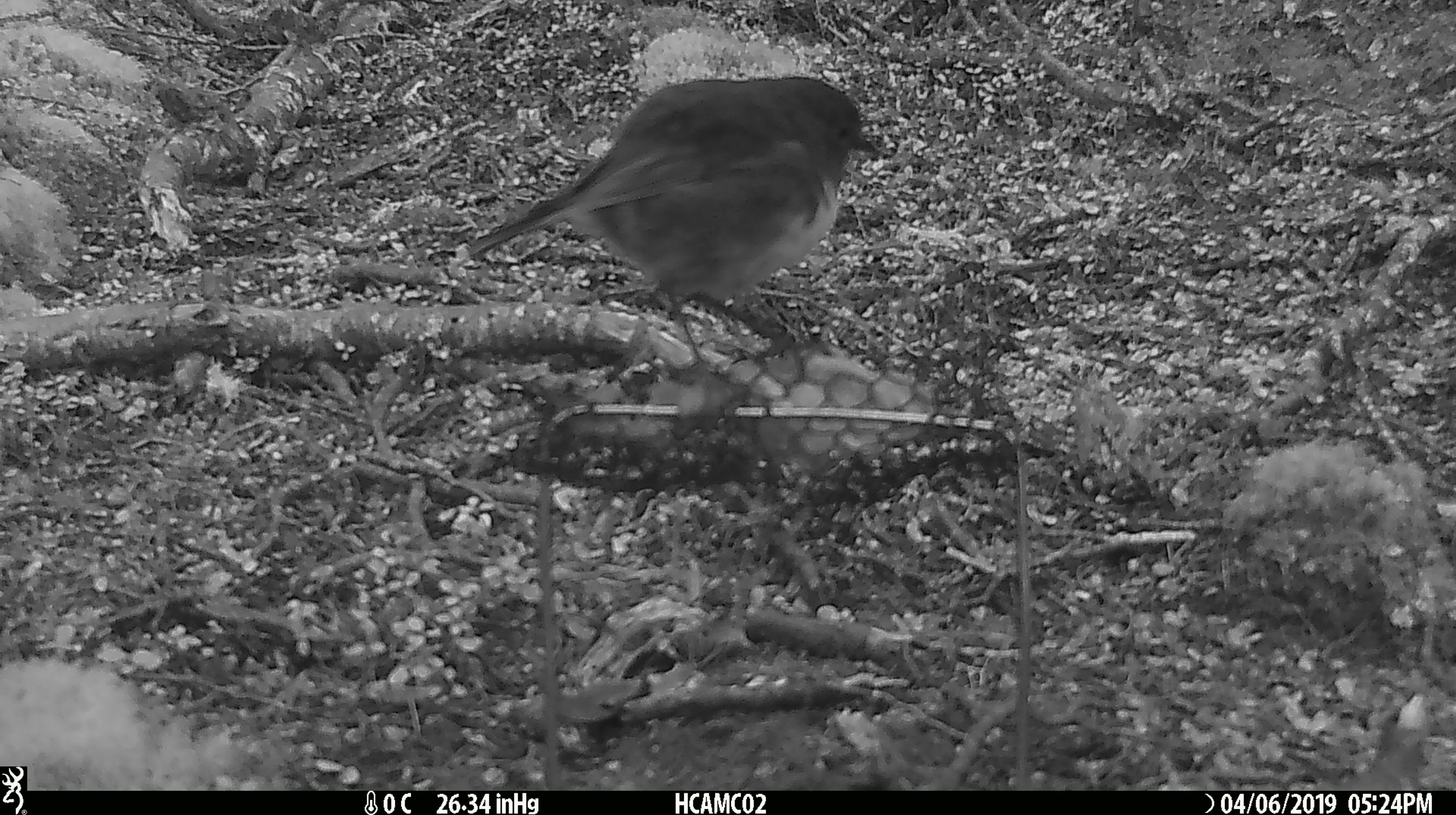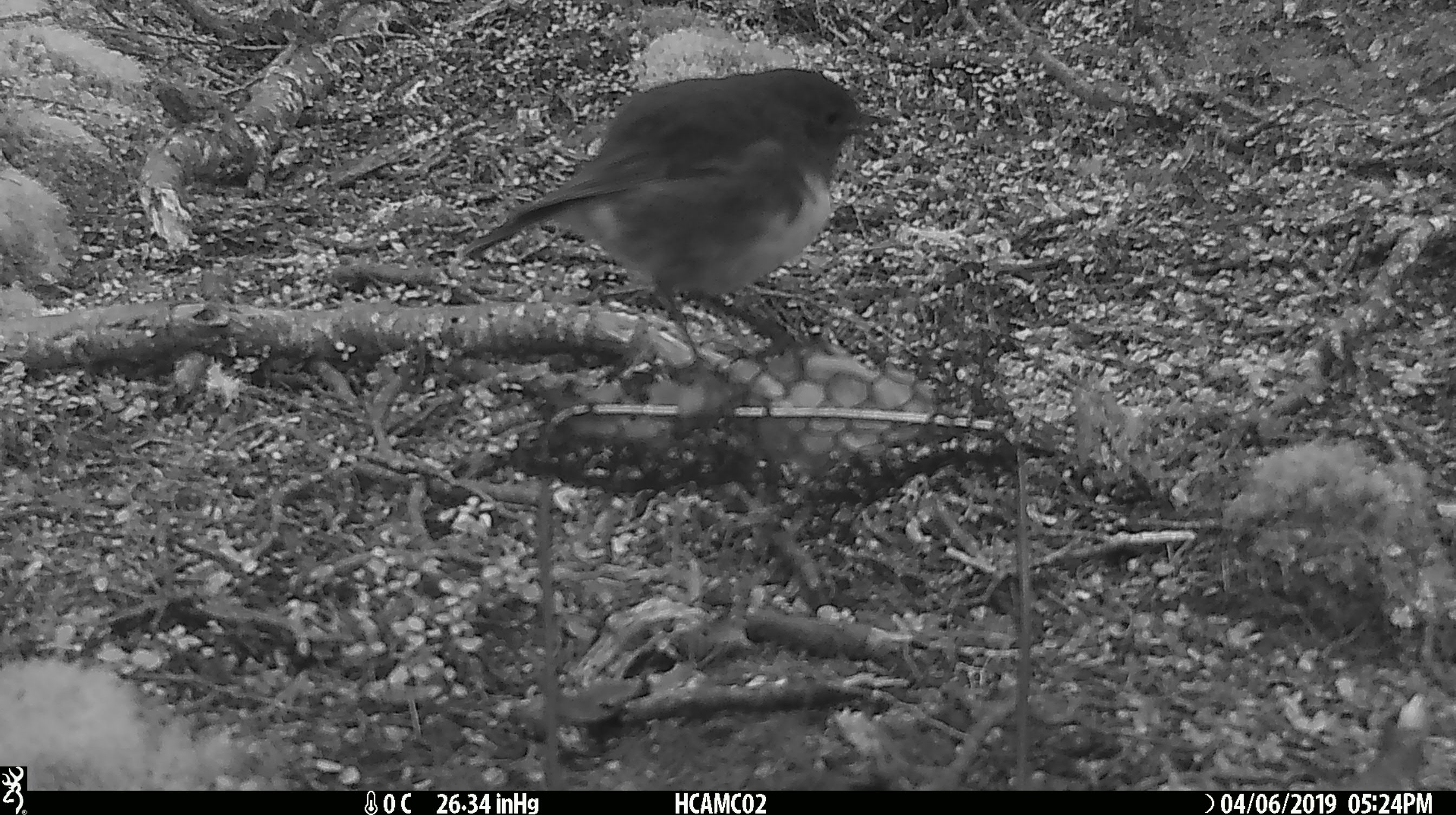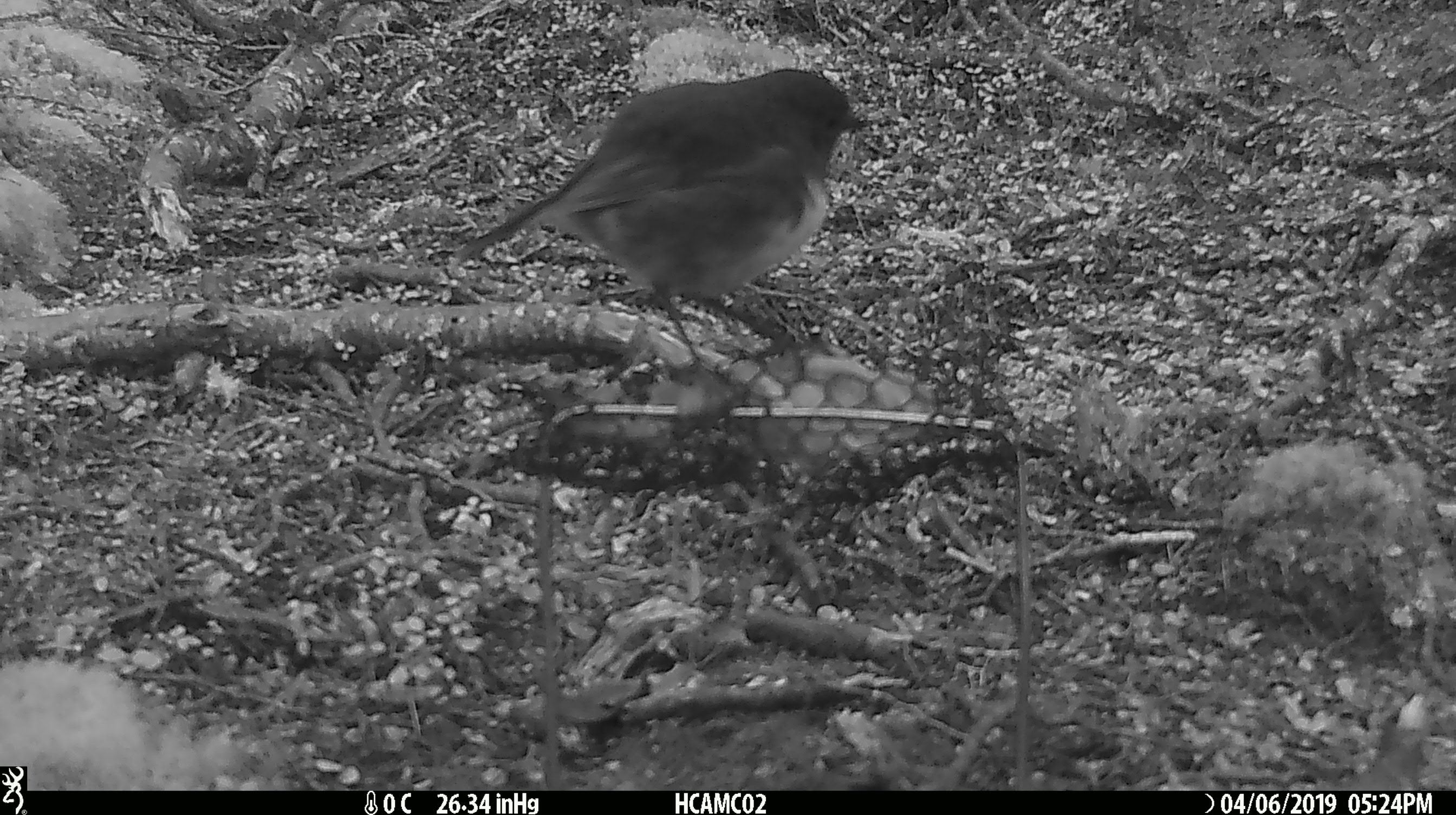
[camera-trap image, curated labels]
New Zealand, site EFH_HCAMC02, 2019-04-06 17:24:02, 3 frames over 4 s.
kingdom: Animalia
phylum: Chordata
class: Aves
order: Passeriformes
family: Petroicidae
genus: Petroica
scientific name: Petroica australis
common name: new zealand robin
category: robin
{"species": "robin (new zealand robin) (Petroica australis)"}